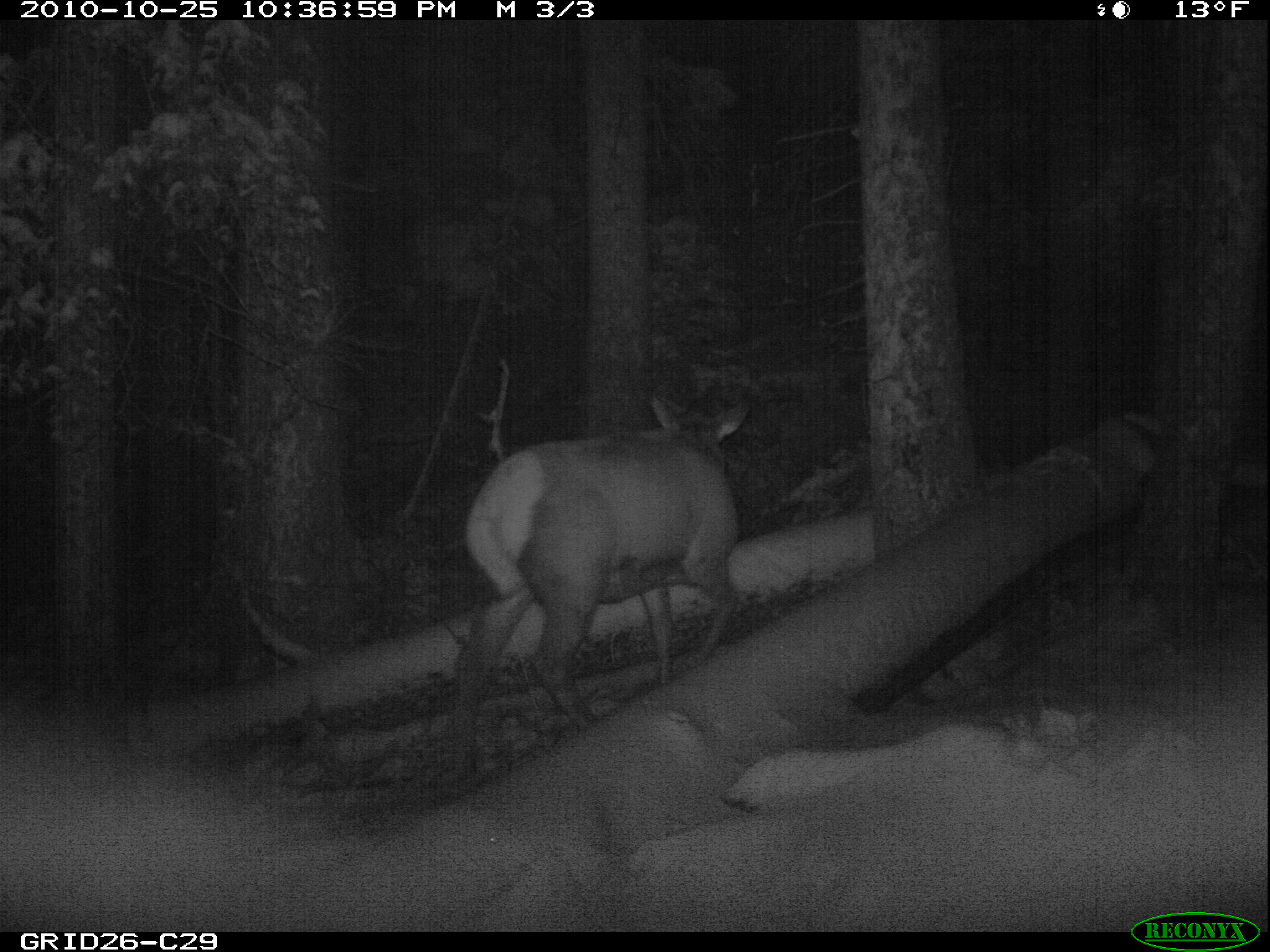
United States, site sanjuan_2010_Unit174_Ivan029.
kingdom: Animalia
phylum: Chordata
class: Mammalia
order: Artiodactyla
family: Cervidae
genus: Cervus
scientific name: Cervus elaphus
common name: red deer